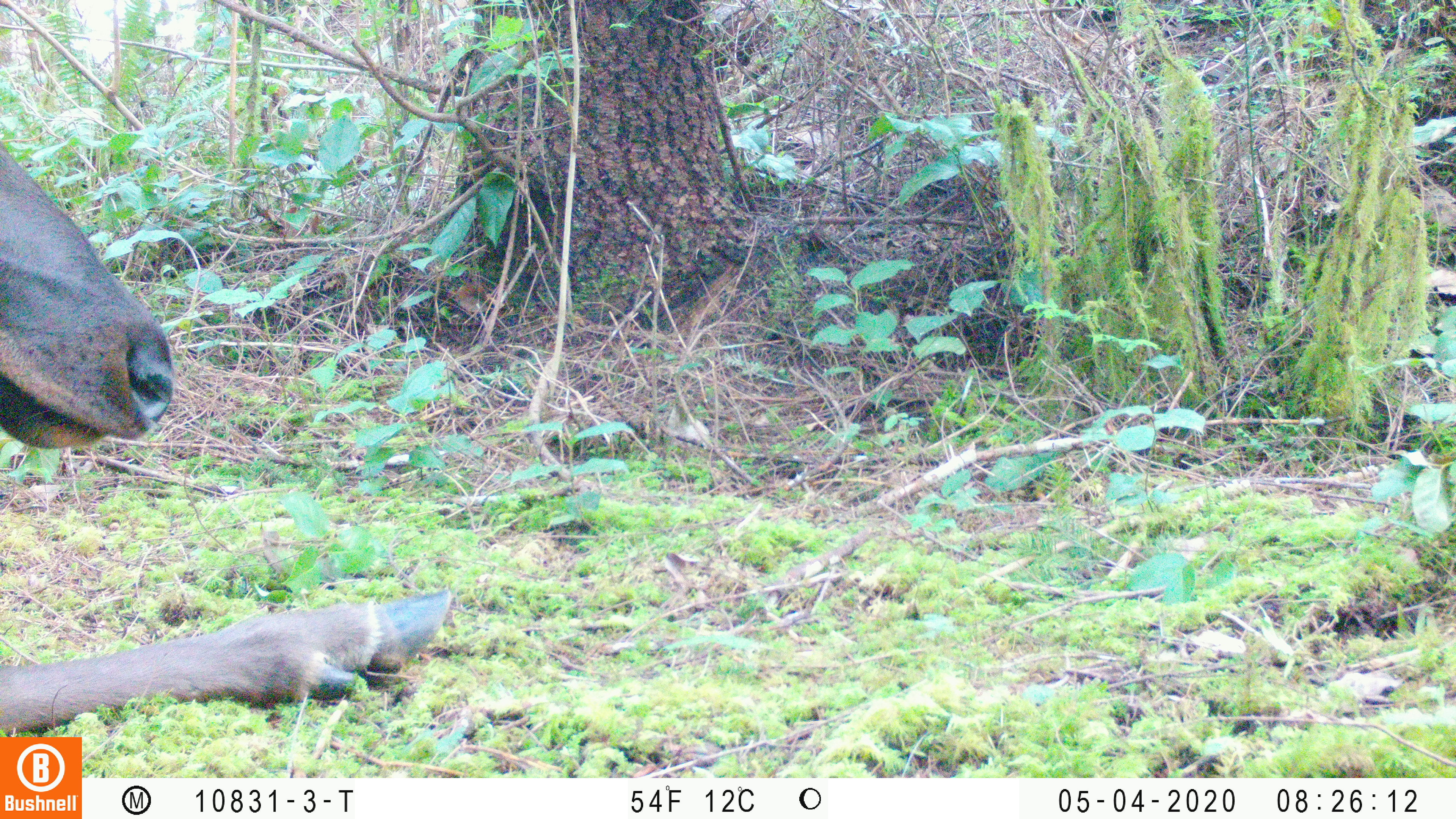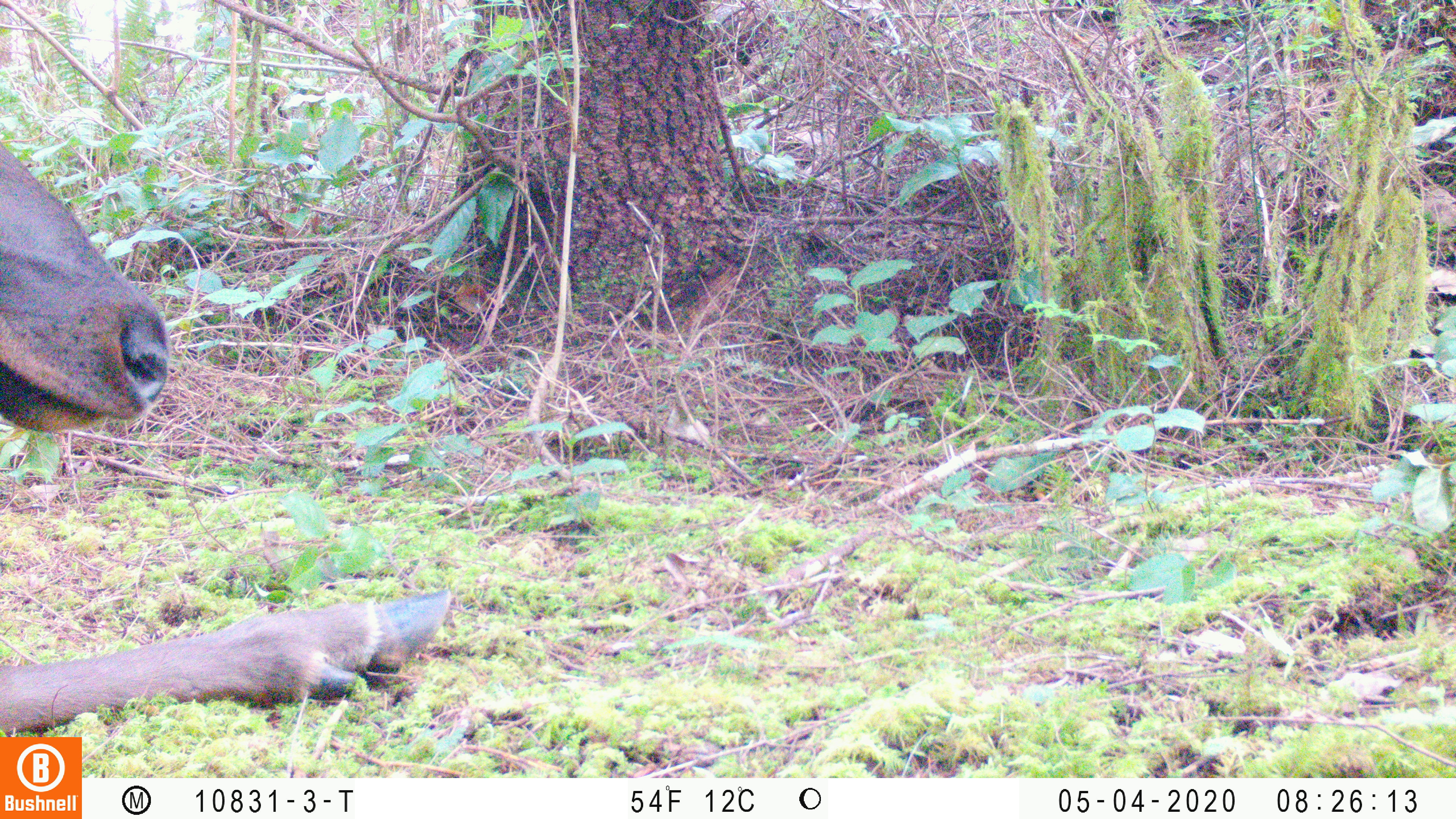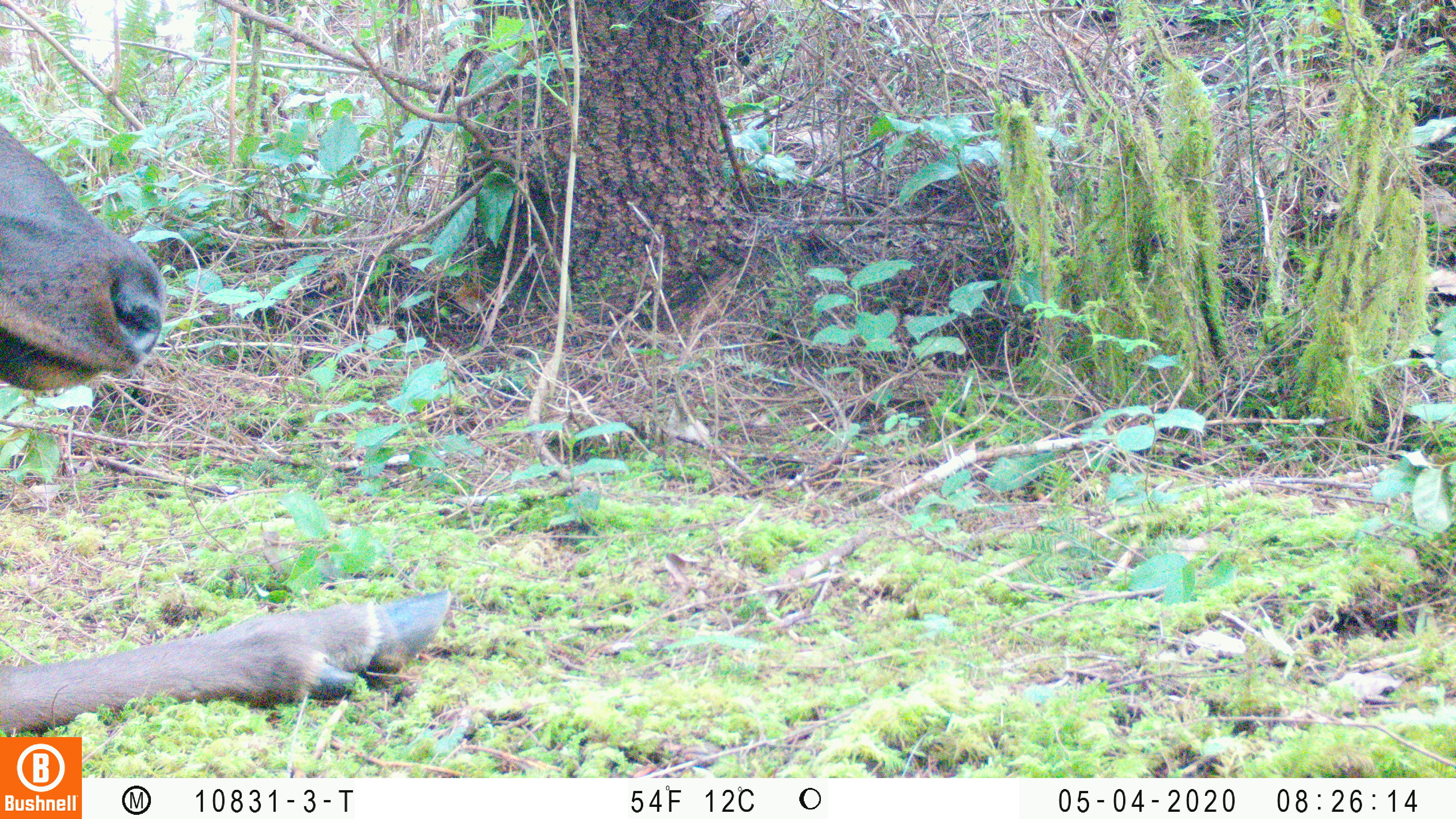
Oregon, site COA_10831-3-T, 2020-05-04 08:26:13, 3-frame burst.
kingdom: Animalia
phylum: Chordata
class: Mammalia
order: Artiodactyla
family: Cervidae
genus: Cervus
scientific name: Cervus canadensis roosevelti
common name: roosevelt elk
Roosevelt elk (Cervus canadensis roosevelti).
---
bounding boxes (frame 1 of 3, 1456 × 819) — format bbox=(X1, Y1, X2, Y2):
roosevelt elk: bbox=(2, 131, 457, 727)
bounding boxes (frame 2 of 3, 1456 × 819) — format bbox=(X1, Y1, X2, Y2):
roosevelt elk: bbox=(2, 141, 455, 723)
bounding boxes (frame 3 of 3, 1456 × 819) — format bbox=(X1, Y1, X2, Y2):
roosevelt elk: bbox=(4, 118, 461, 730)